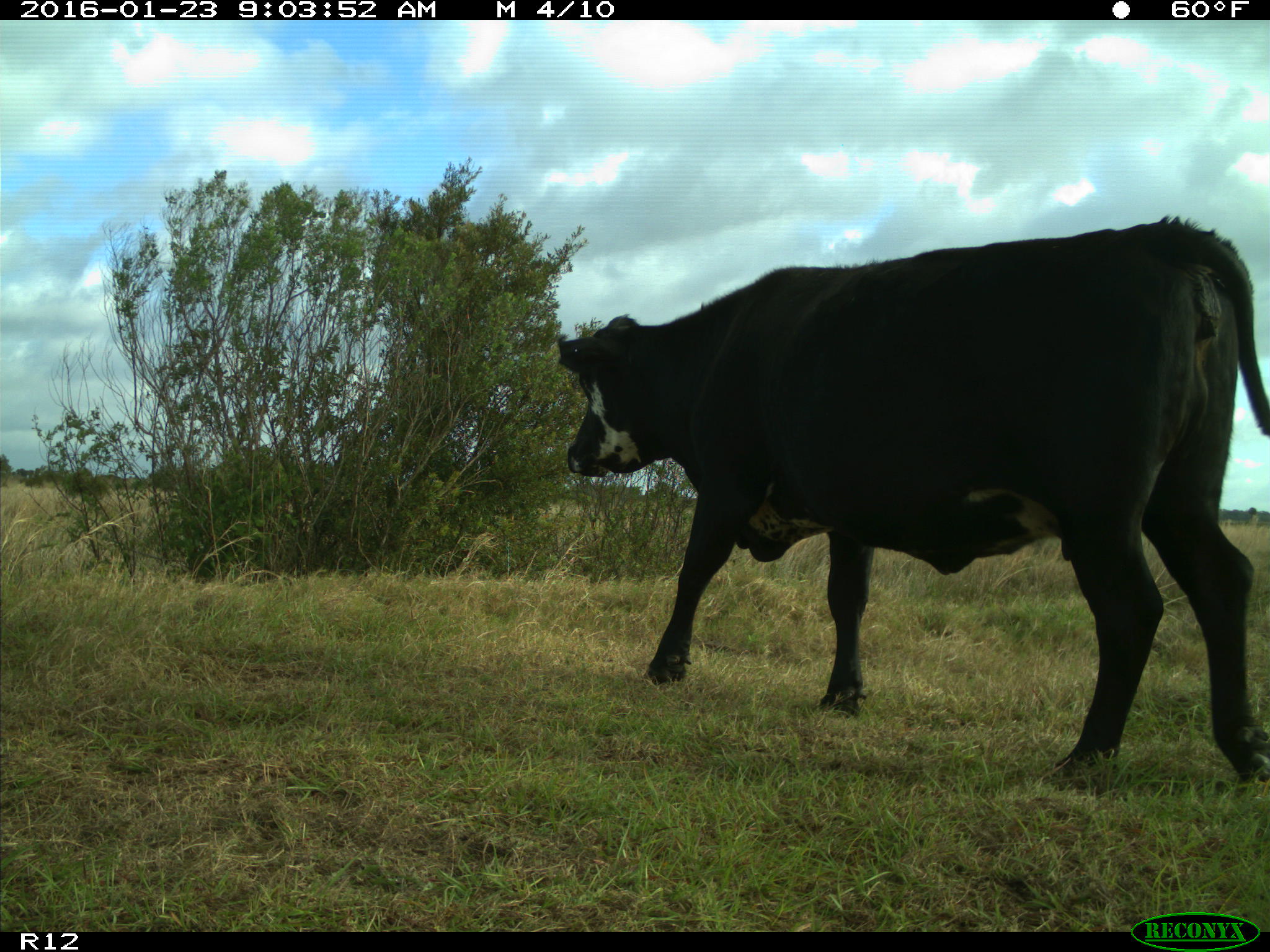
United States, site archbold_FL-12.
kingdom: Animalia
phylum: Chordata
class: Mammalia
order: Artiodactyla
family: Bovidae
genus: Bos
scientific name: Bos taurus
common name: domestic cow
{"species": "Bos taurus (domestic cow)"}